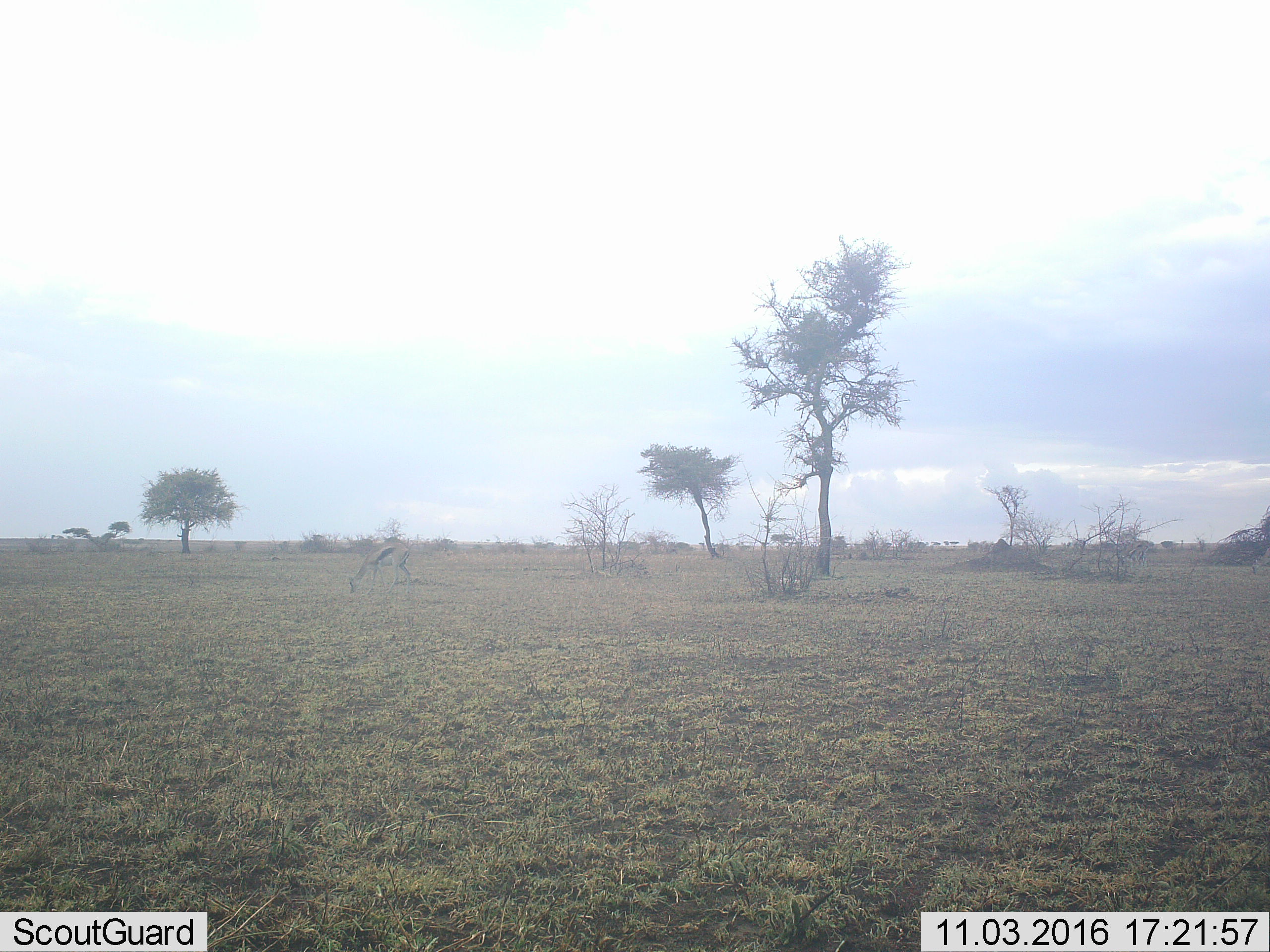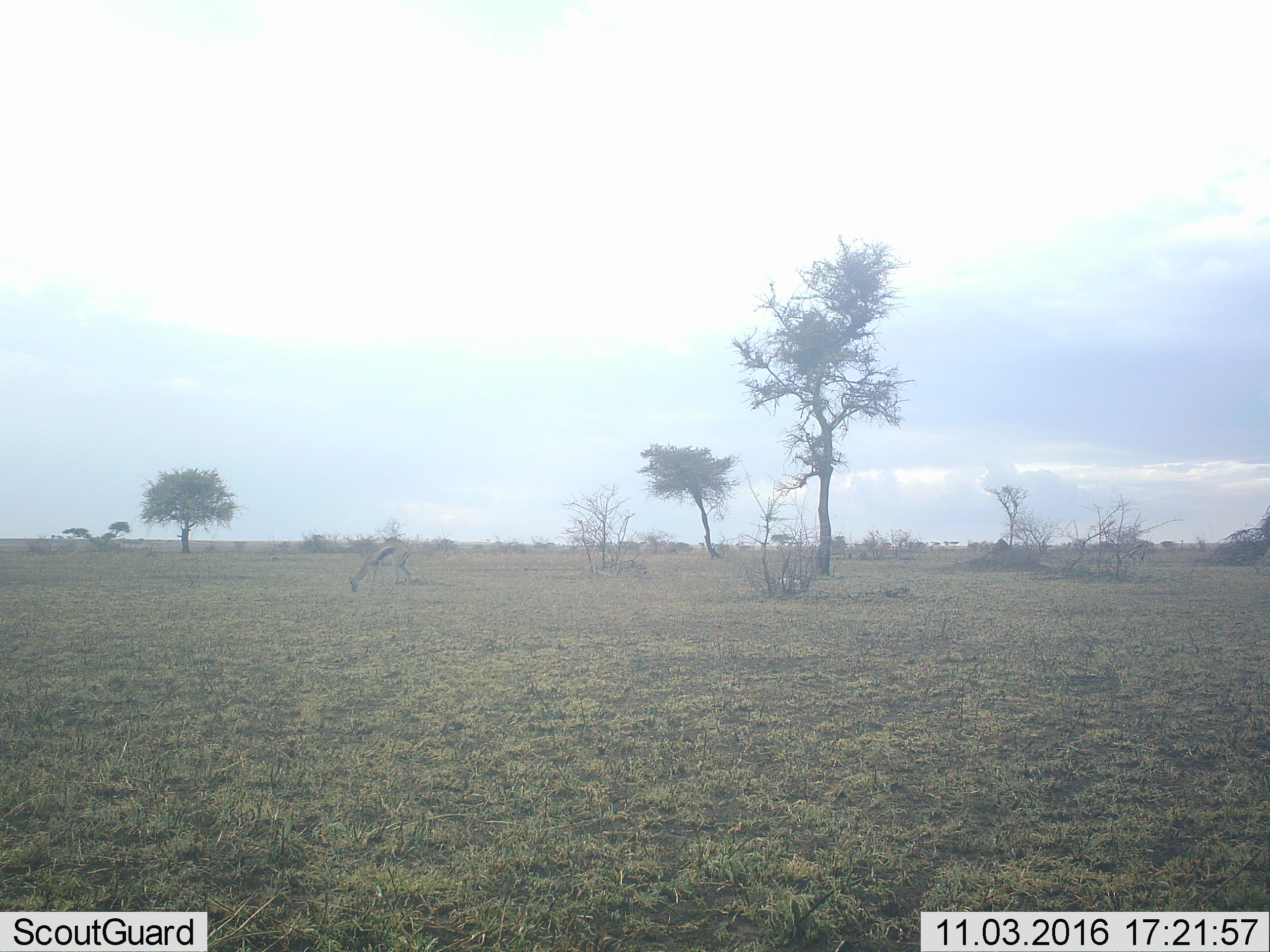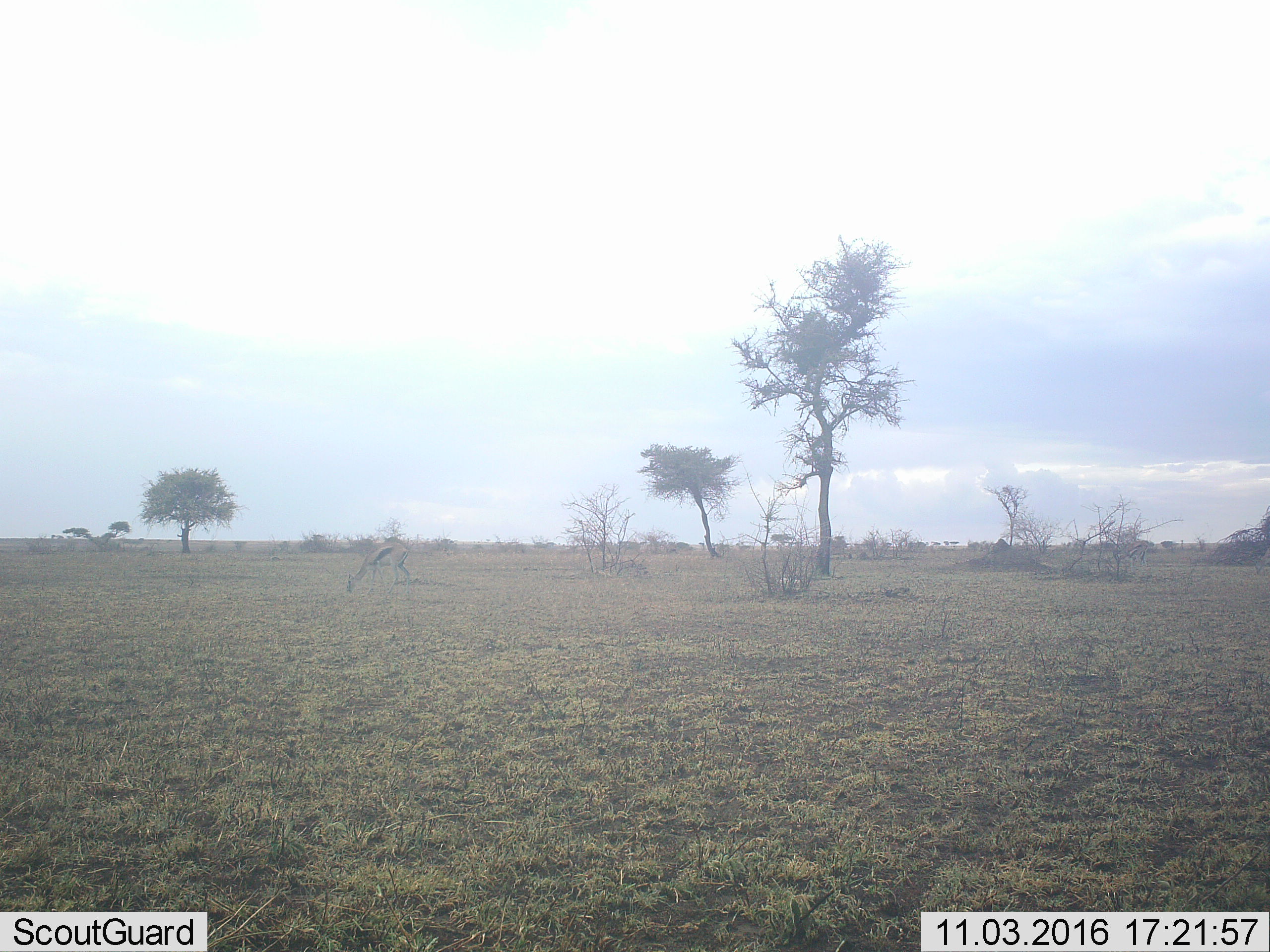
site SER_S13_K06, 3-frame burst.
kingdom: Animalia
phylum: Chordata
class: Mammalia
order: Artiodactyla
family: Bovidae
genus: Eudorcas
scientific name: Eudorcas thomsonii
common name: thomson's gazelle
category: gazellethomsons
Gazellethomsons (thomson's gazelle) (Eudorcas thomsonii), count 1. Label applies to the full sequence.